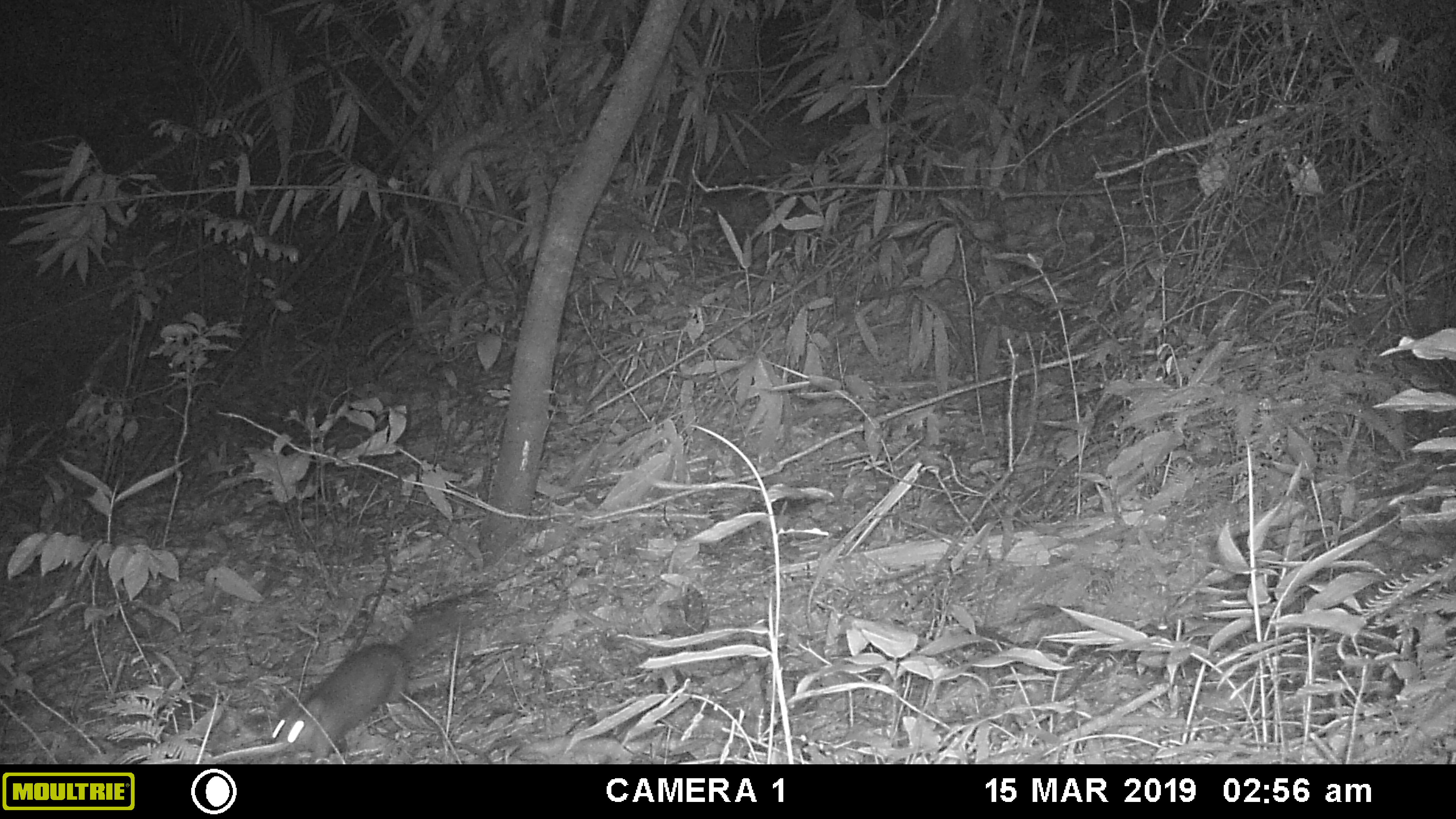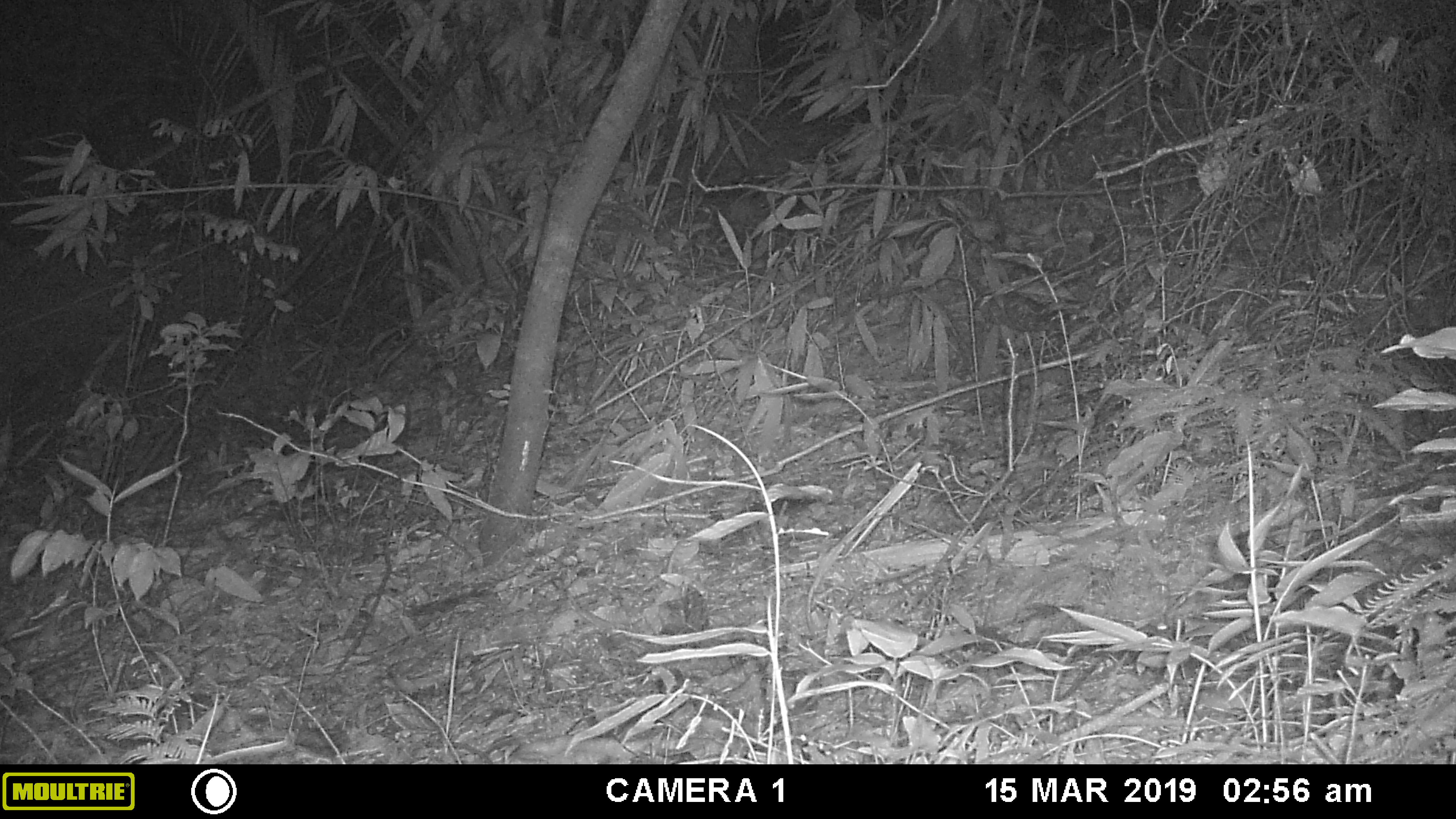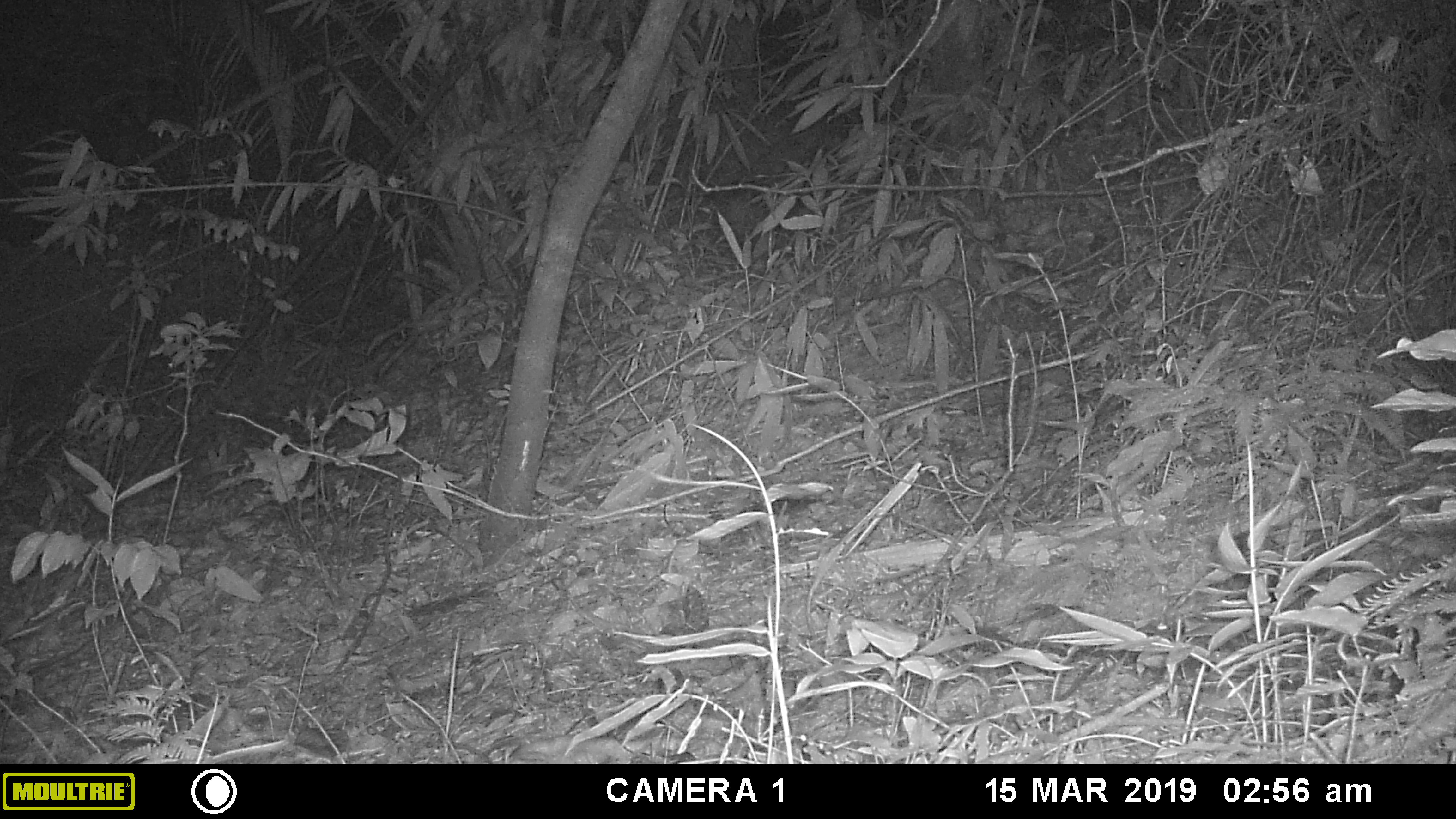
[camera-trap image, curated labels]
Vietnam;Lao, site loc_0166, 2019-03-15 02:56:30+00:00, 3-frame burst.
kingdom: Animalia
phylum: Chordata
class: Mammalia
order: Carnivora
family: Mustelidae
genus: Melogale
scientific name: Melogale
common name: ferret badger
Ferret badger (Melogale). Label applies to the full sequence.